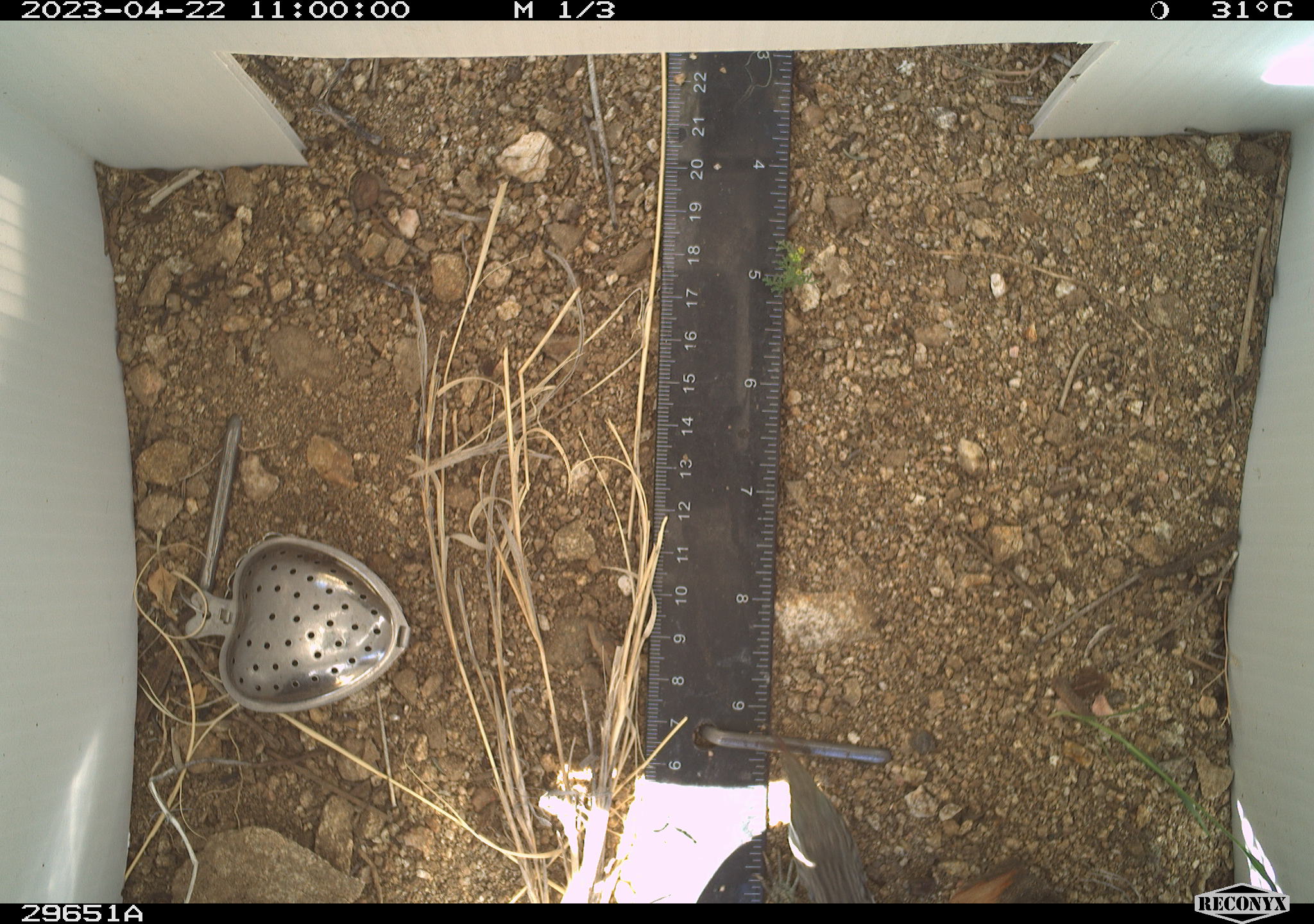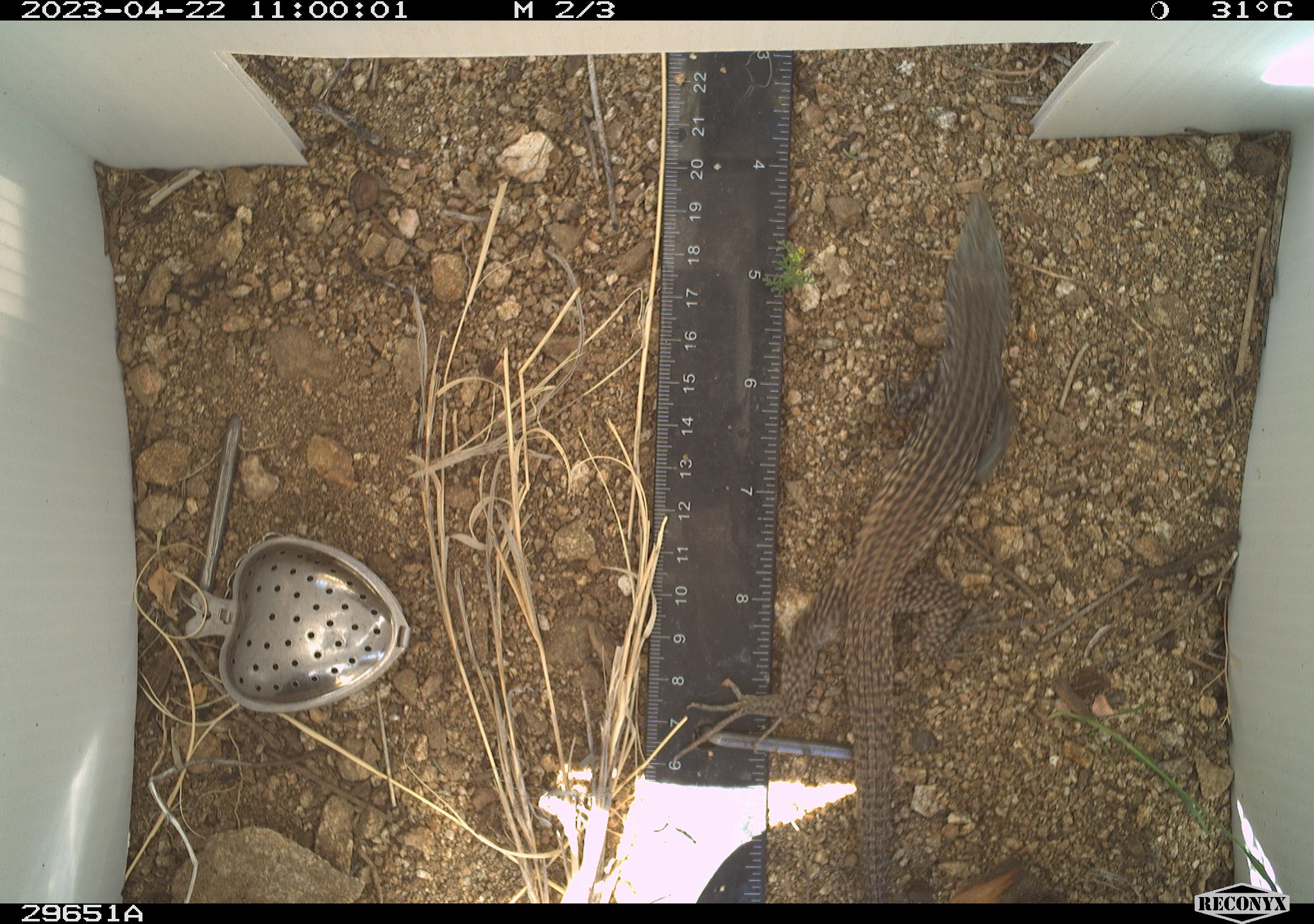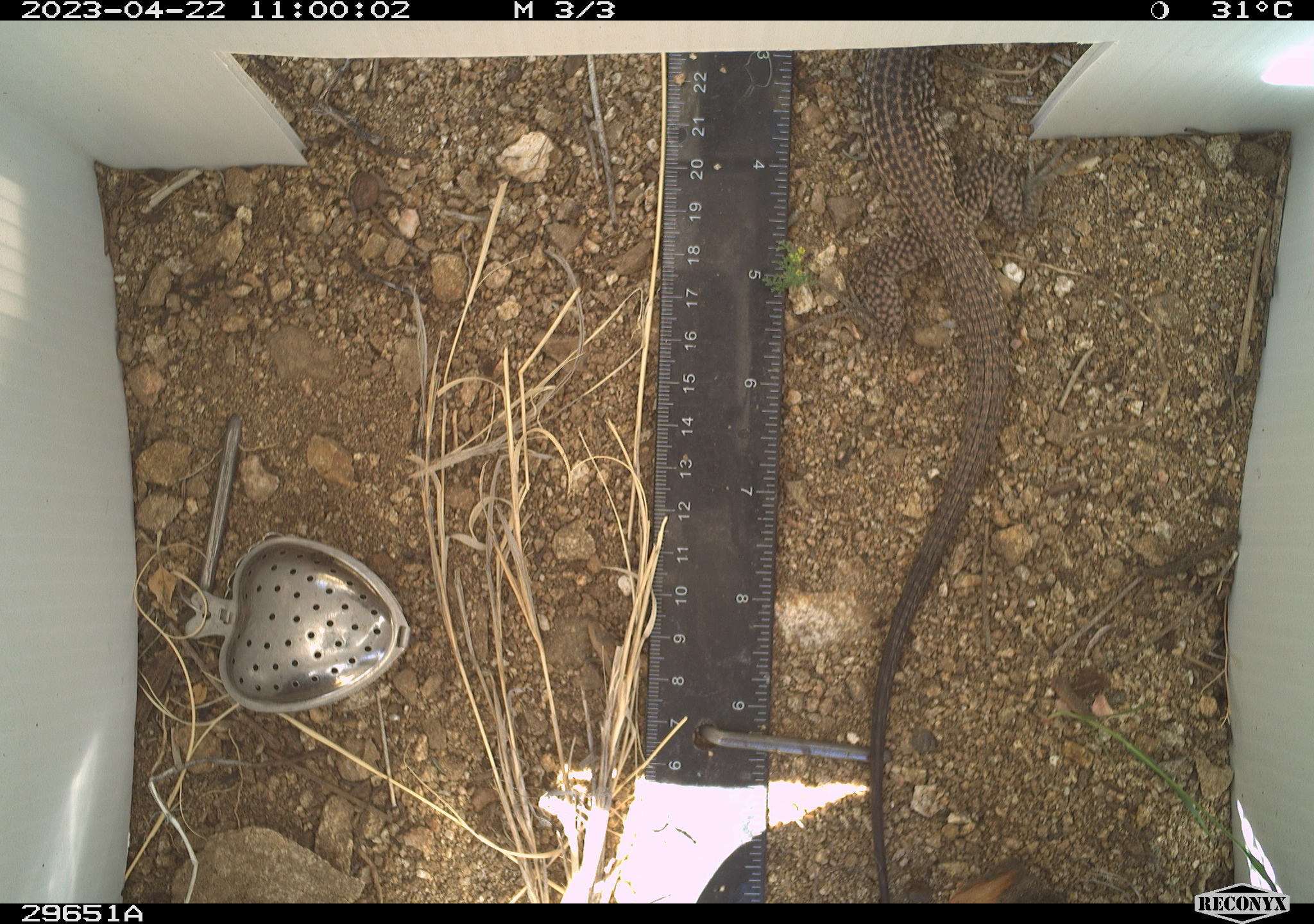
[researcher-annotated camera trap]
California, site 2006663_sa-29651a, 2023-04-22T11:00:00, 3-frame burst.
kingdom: Animalia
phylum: Chordata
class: Reptilia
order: Squamata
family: Teiidae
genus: Aspidoscelis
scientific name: Aspidoscelis tigris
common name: western whiptail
Western whiptail (Aspidoscelis tigris).